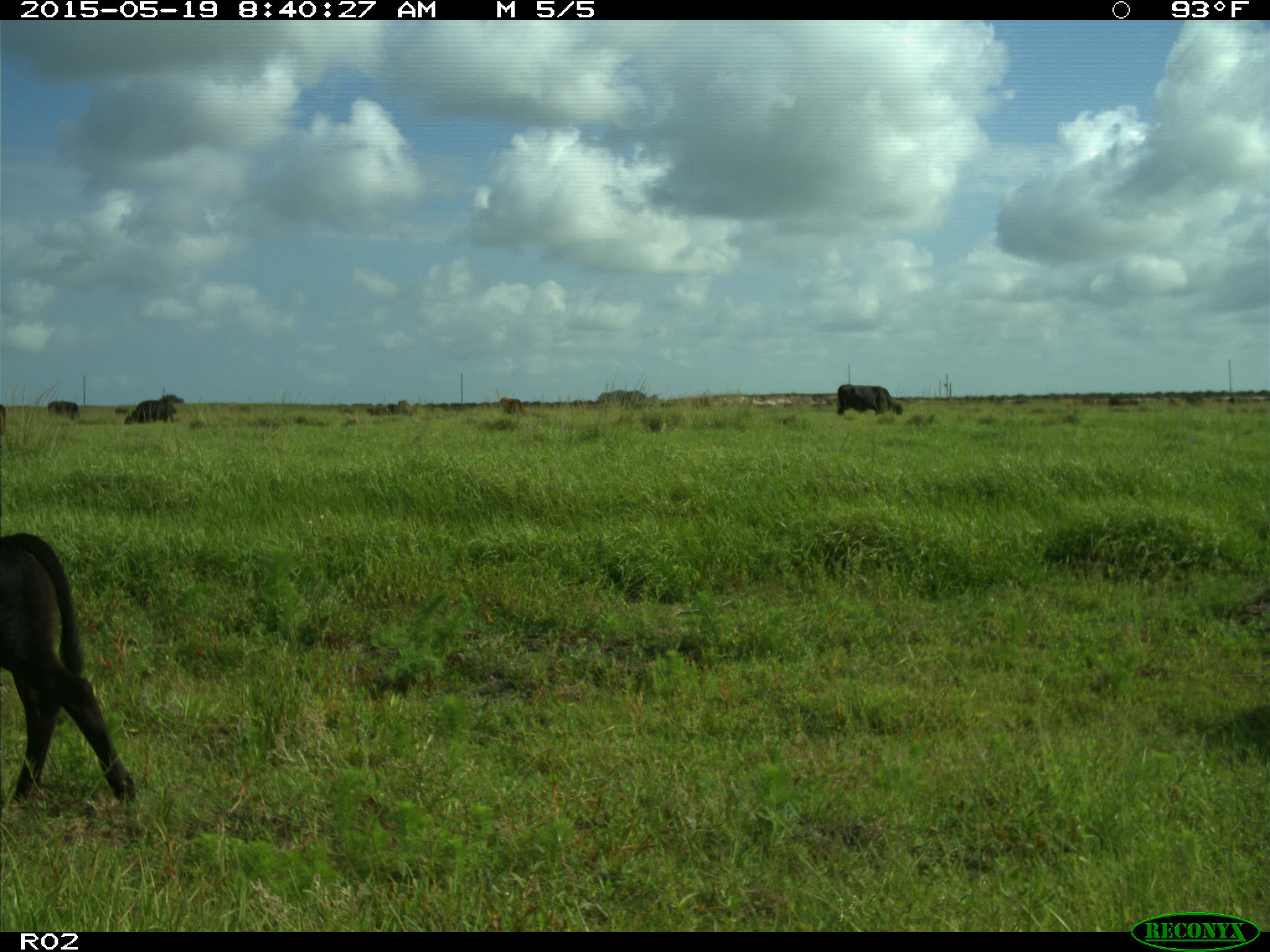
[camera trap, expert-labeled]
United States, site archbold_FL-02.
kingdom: Animalia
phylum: Chordata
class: Mammalia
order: Artiodactyla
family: Bovidae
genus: Bos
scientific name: Bos taurus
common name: domestic cow